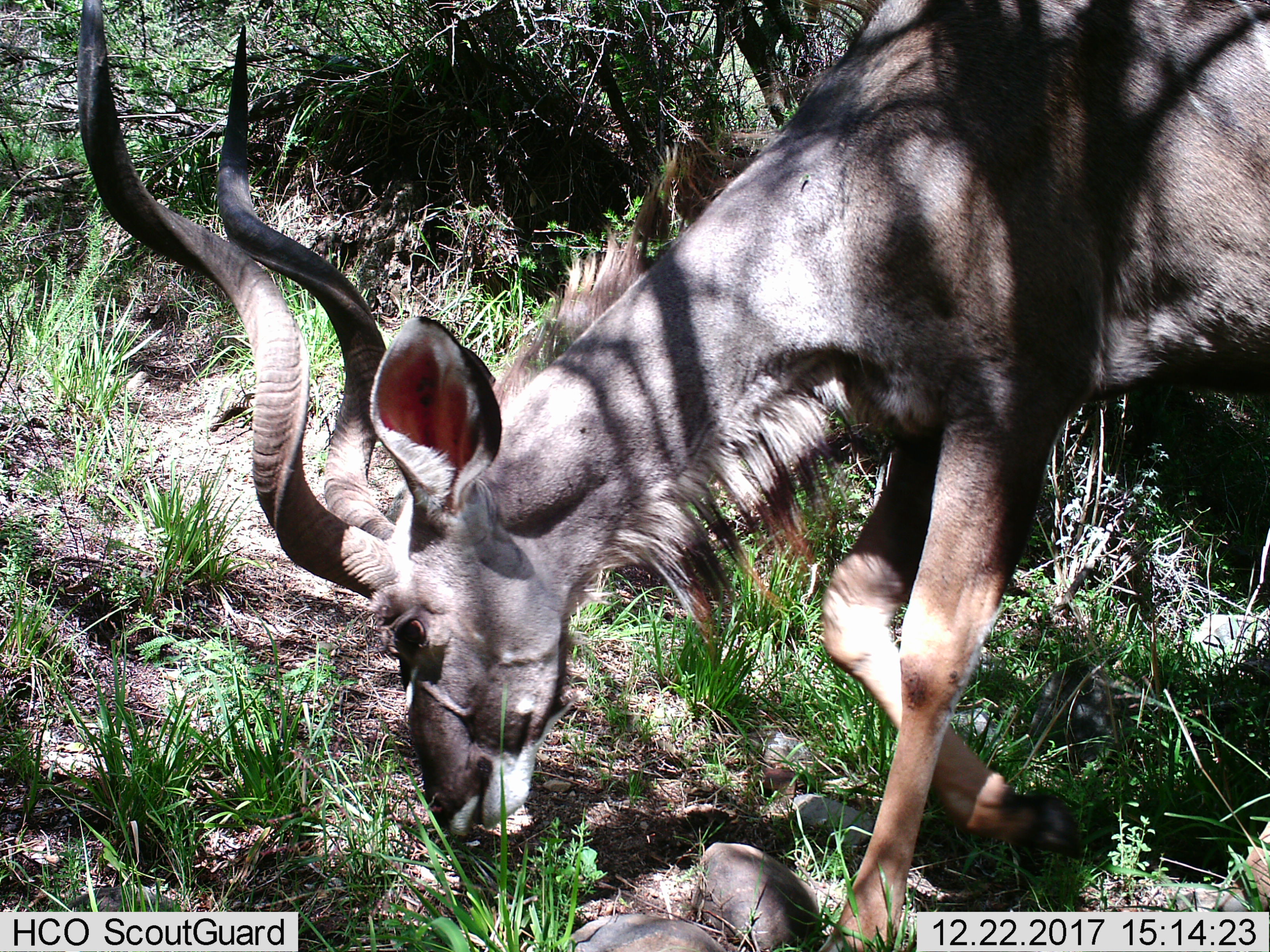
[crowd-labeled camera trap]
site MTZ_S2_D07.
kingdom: Animalia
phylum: Chordata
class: Mammalia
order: Artiodactyla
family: Bovidae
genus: Tragelaphus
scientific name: Tragelaphus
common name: kudu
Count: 1.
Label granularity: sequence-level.